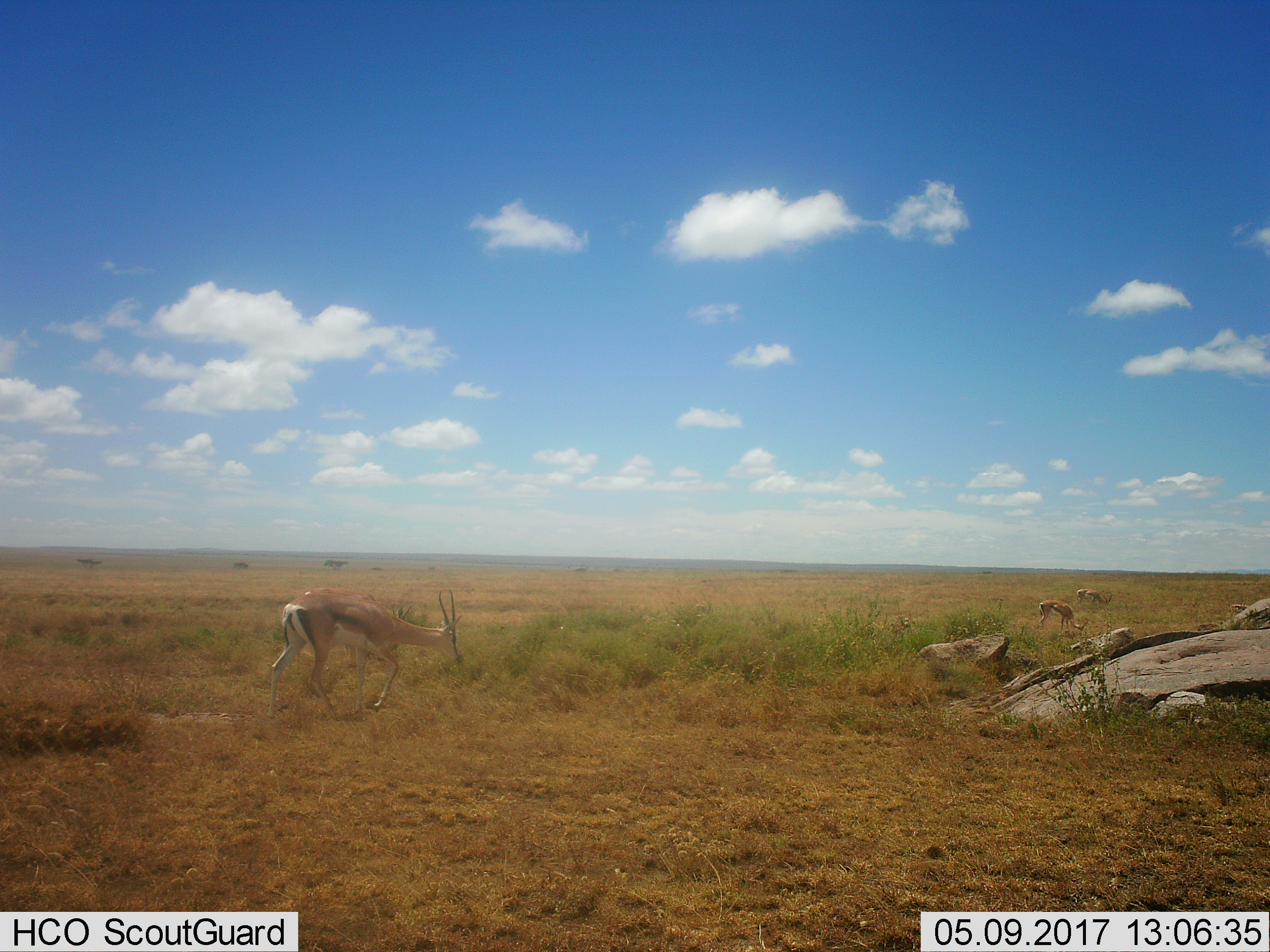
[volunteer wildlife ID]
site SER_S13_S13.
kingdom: Animalia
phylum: Chordata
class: Mammalia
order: Artiodactyla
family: Bovidae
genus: Eudorcas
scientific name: Eudorcas thomsonii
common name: thomson's gazelle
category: gazellethomsons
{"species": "gazellethomsons (thomson's gazelle) (Eudorcas thomsonii)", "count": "3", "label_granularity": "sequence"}